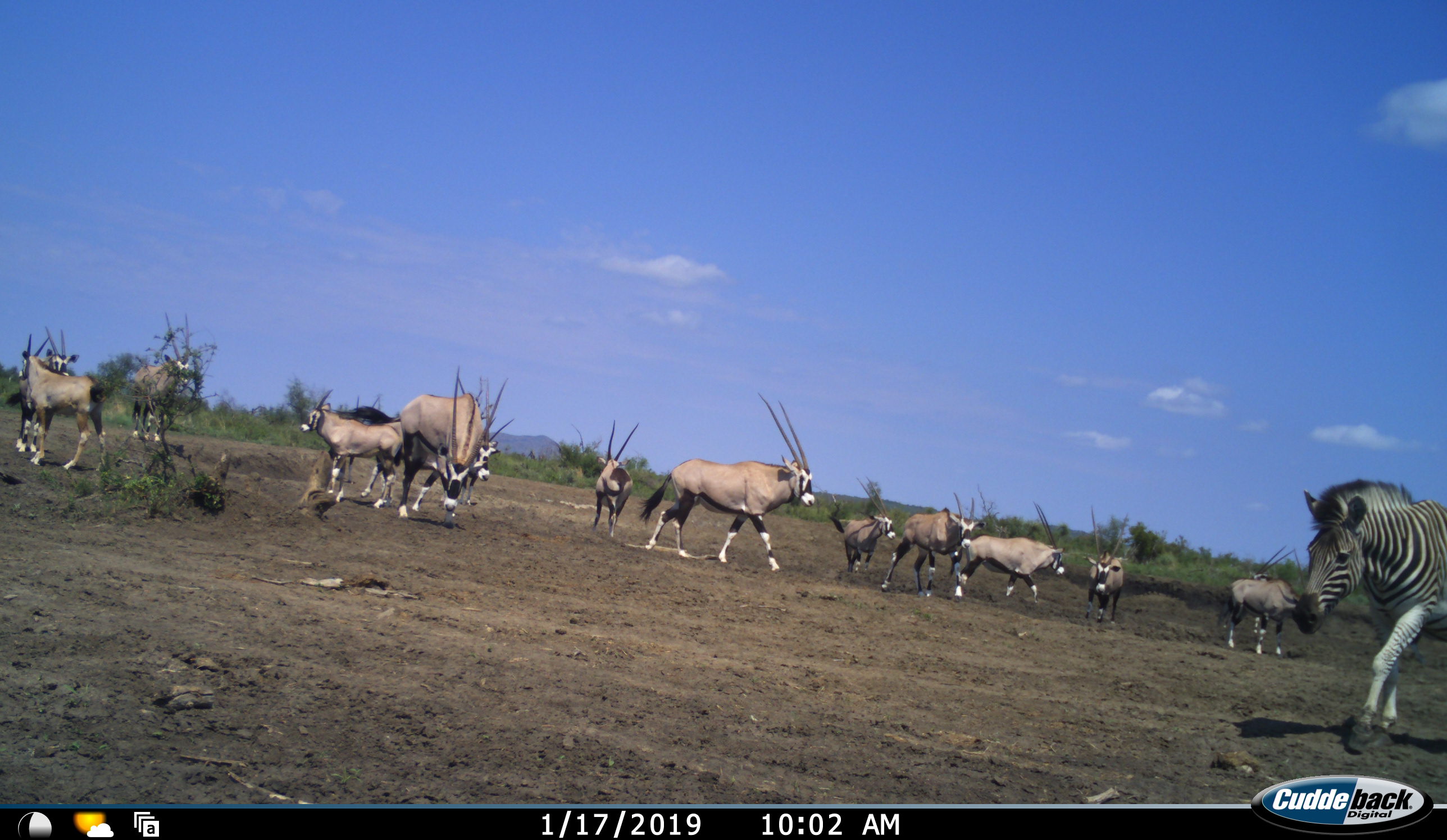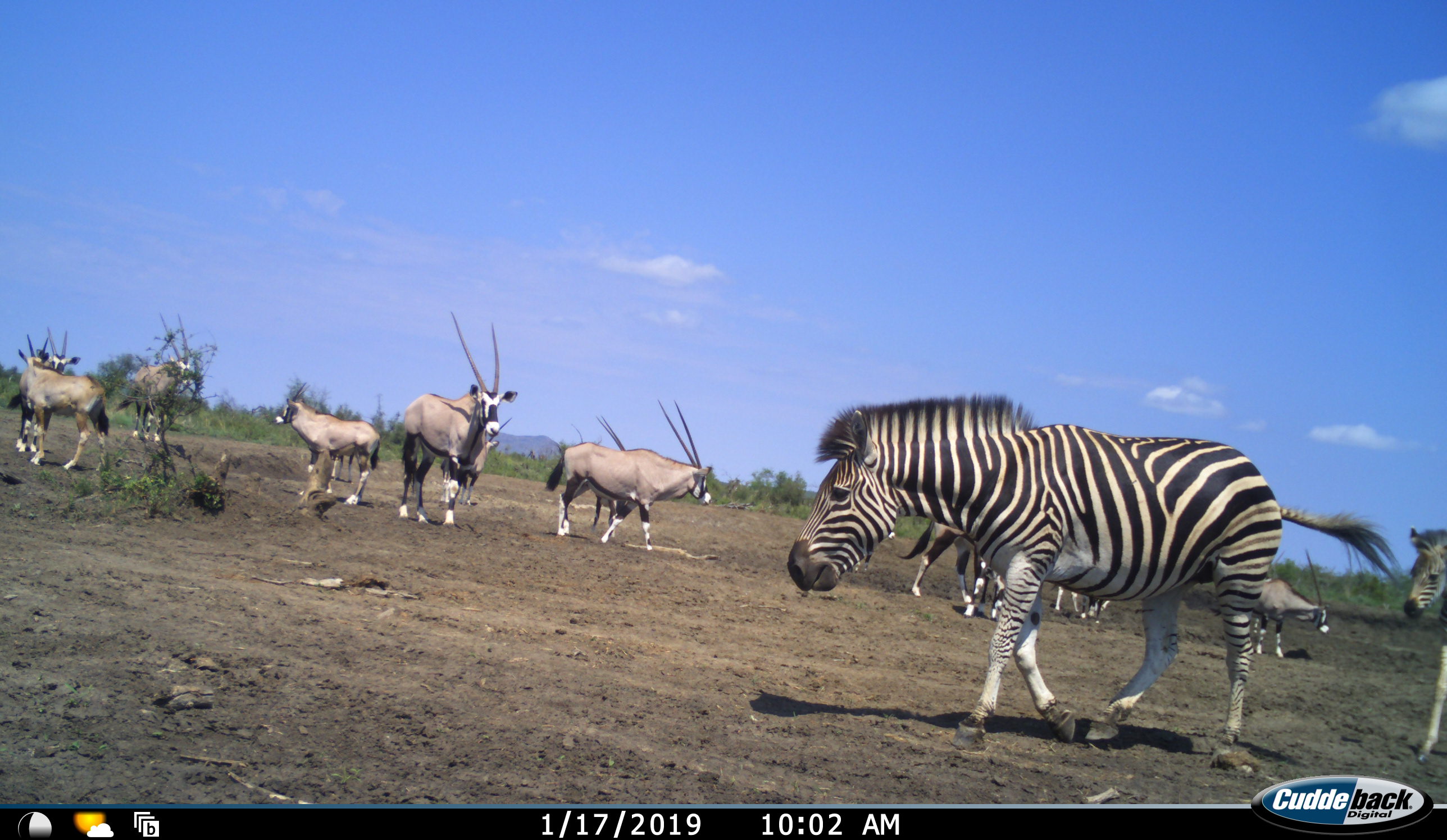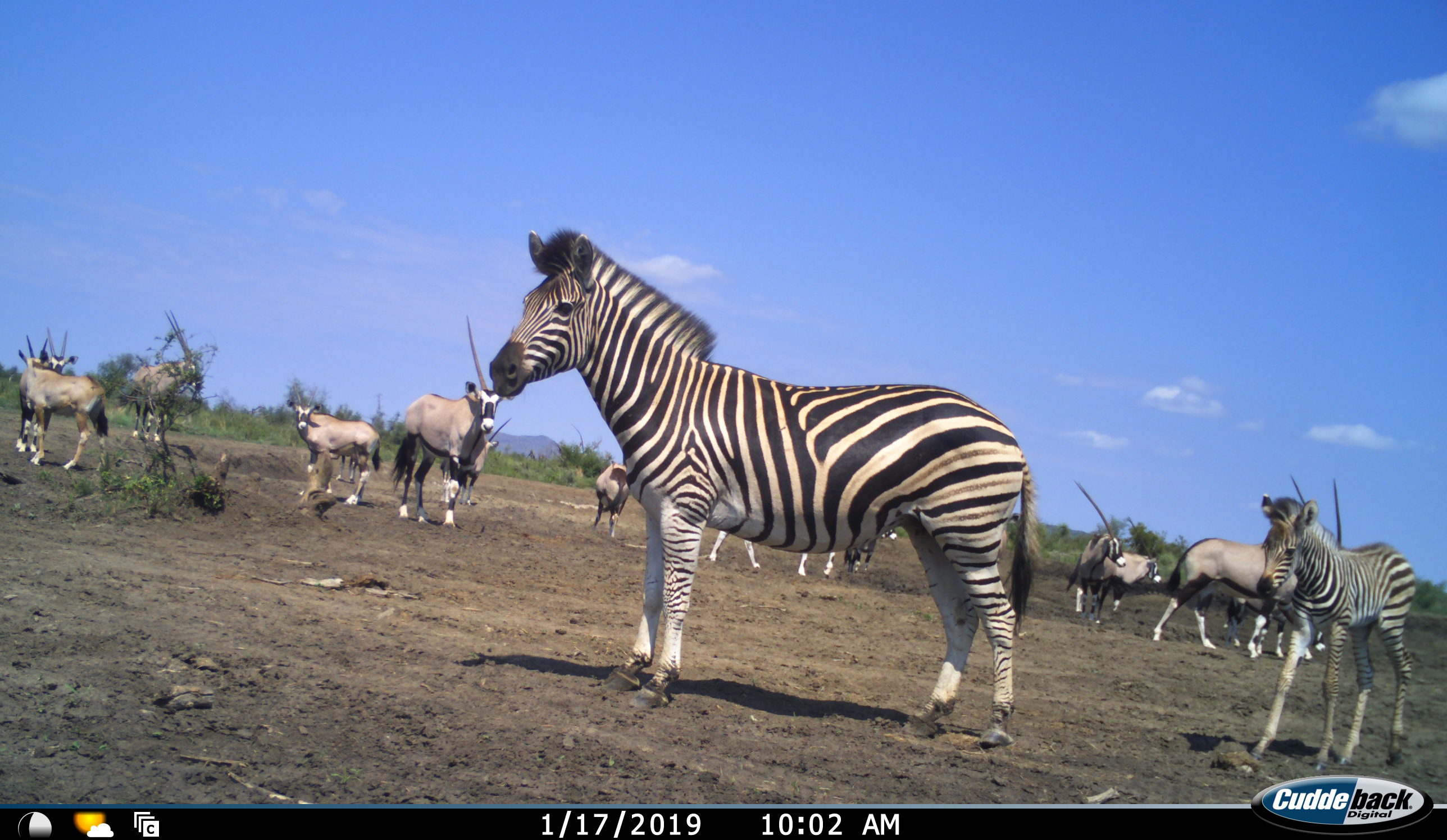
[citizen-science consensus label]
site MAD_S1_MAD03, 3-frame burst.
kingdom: Animalia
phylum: Chordata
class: Mammalia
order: Artiodactyla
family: Bovidae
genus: Oryx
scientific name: Oryx gazella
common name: gemsbok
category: oryx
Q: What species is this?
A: Oryx (gemsbok) (Oryx gazella).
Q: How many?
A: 11-50.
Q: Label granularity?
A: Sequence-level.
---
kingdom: Animalia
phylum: Chordata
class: Mammalia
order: Perissodactyla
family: Equidae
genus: Equus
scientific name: Equus quagga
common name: plains zebra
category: zebraplains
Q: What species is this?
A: Zebraplains (plains zebra) (Equus quagga).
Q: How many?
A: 2.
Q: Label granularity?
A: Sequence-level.